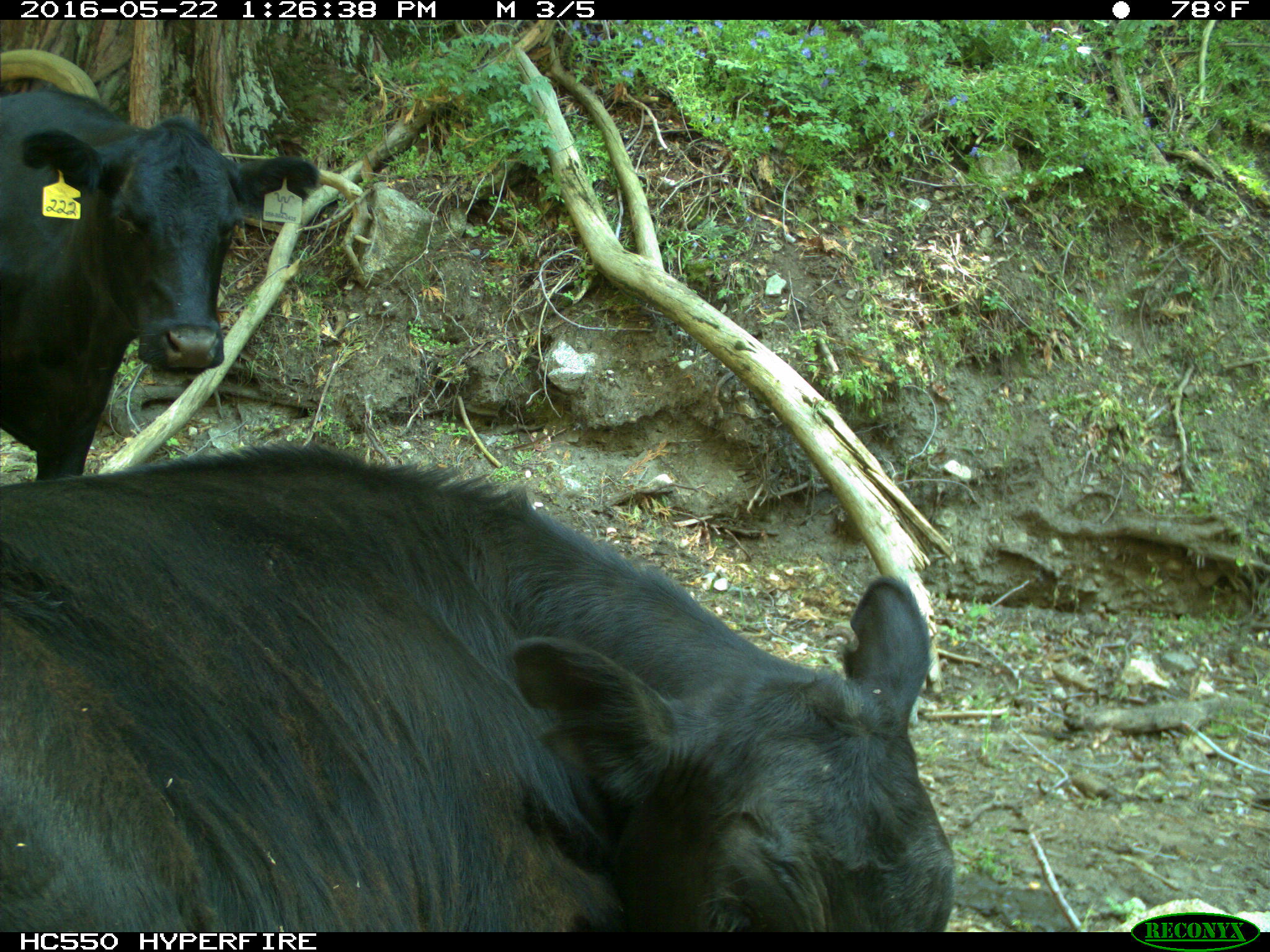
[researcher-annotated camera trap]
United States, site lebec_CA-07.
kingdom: Animalia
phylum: Chordata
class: Mammalia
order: Artiodactyla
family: Bovidae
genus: Bos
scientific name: Bos taurus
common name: domestic cow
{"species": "Bos taurus (domestic cow)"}